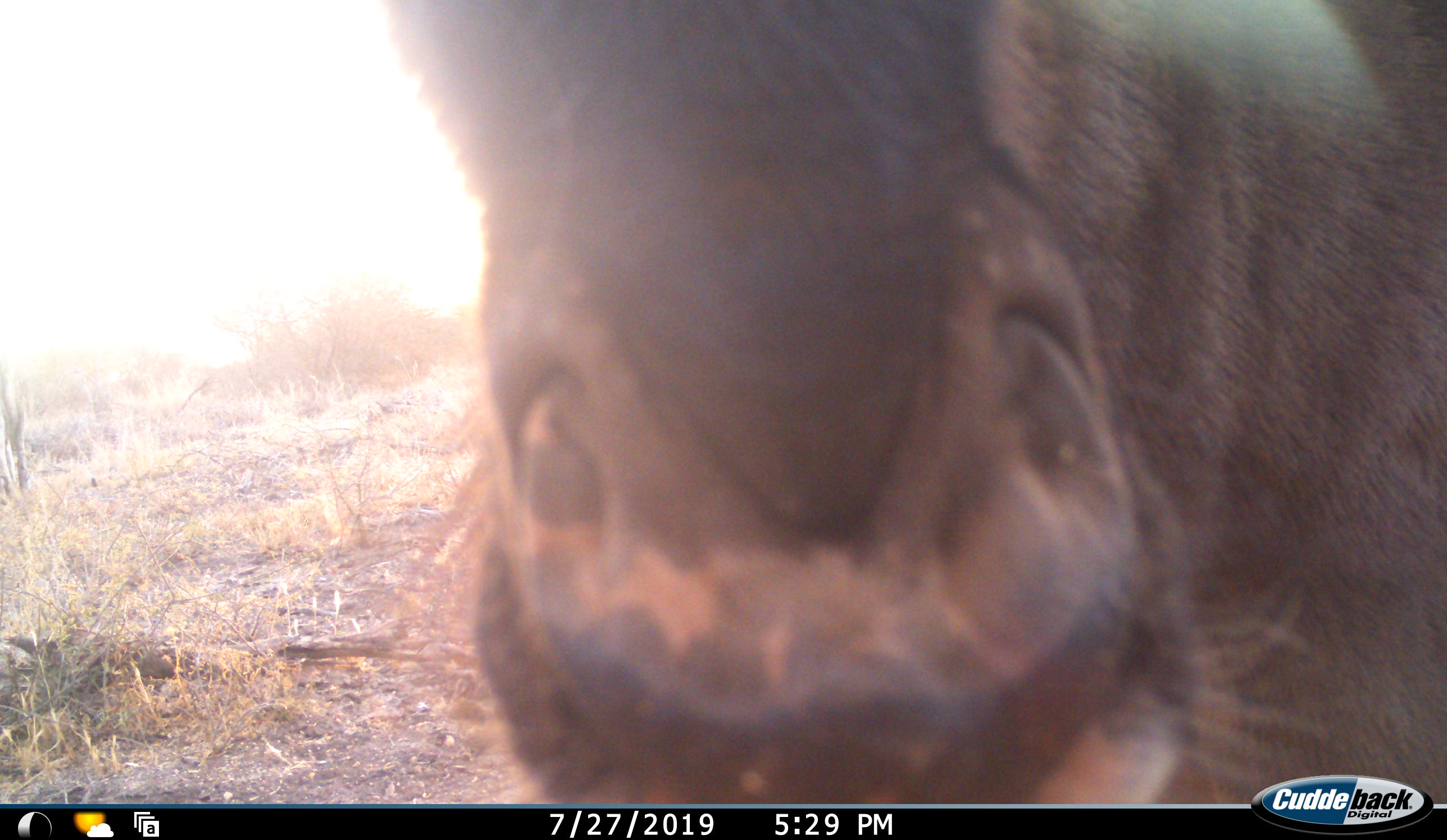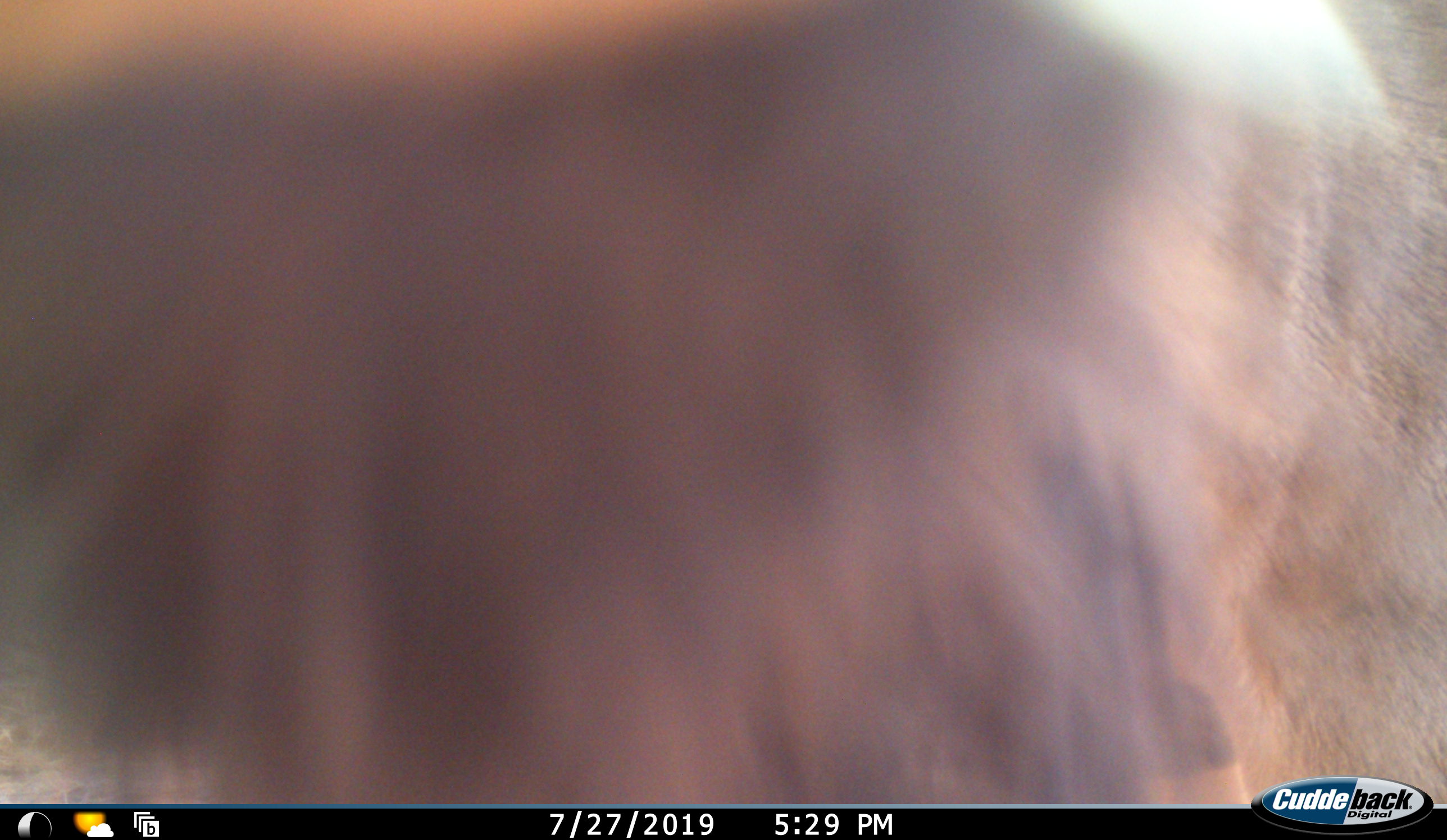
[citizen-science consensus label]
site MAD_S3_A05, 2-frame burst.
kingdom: Animalia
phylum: Chordata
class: Mammalia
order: Artiodactyla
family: Bovidae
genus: Connochaetes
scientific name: Connochaetes taurinus taurinus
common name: blue wildebeest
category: wildebeestblue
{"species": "wildebeestblue (blue wildebeest) (Connochaetes taurinus taurinus)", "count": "1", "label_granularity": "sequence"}